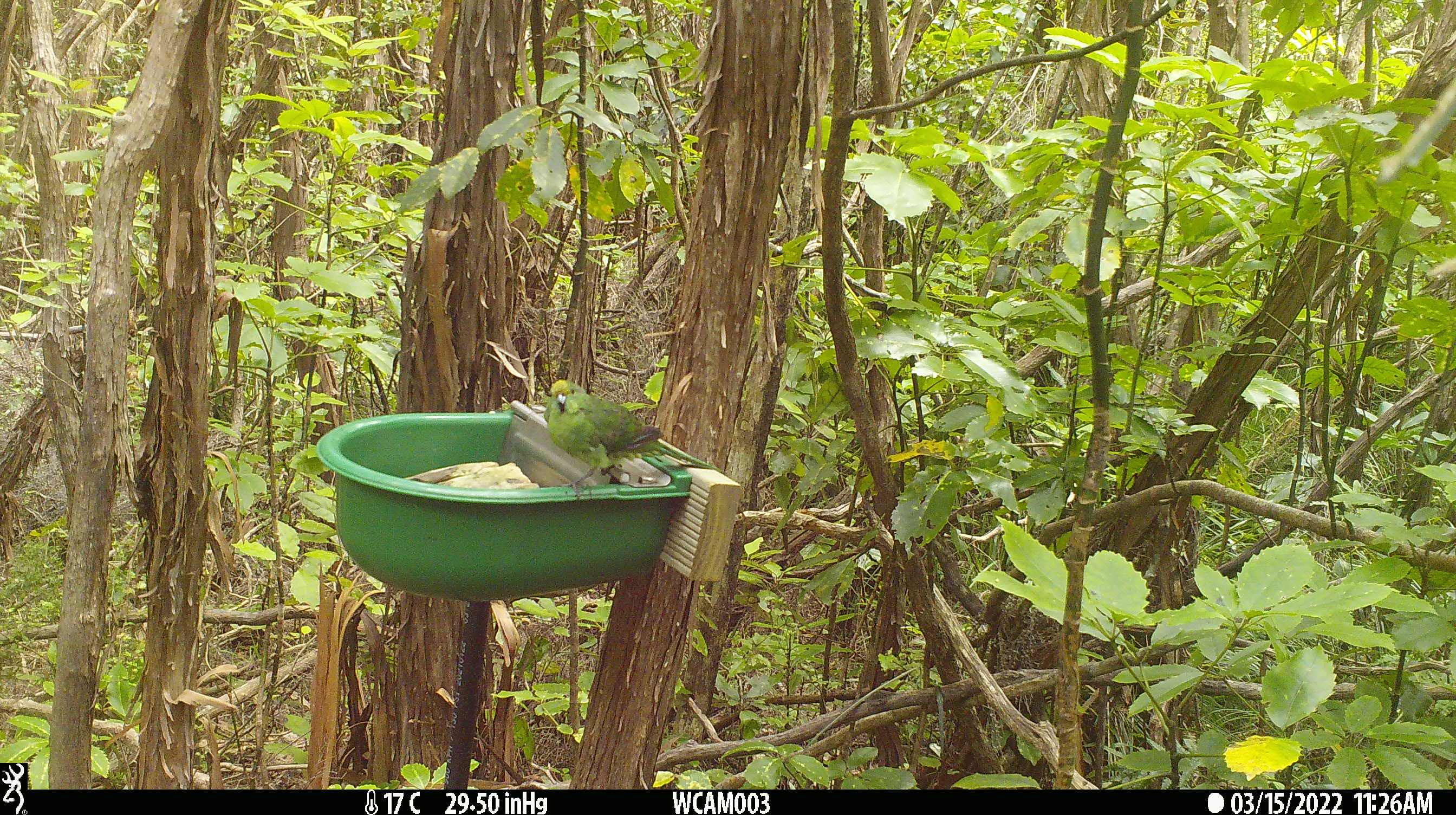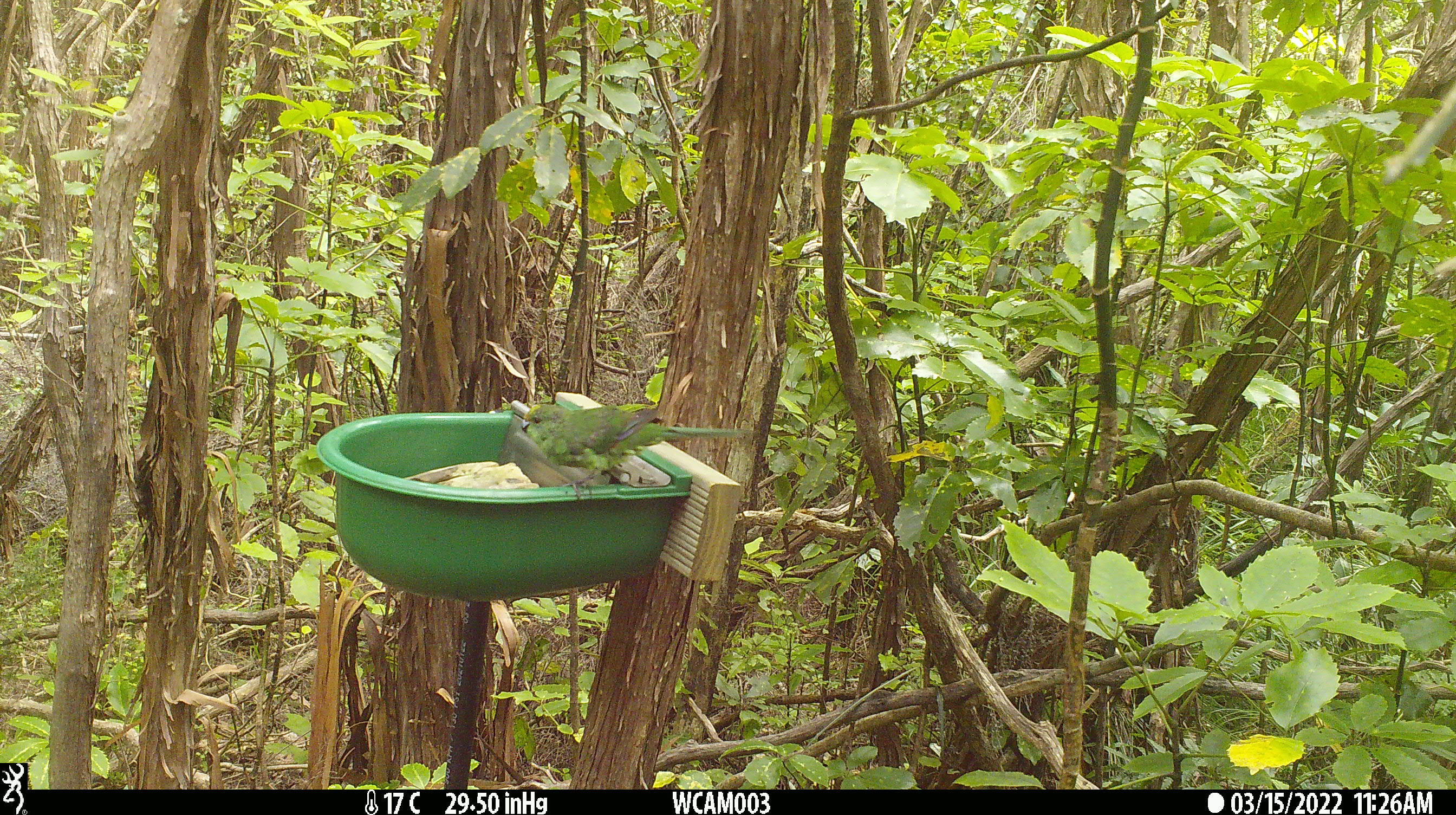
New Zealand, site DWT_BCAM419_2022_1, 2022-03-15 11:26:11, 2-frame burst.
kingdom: Animalia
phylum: Chordata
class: Aves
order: Psittaciformes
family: Psittaculidae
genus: Cyanoramphus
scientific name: Cyanoramphus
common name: parakeet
Parakeet (Cyanoramphus).